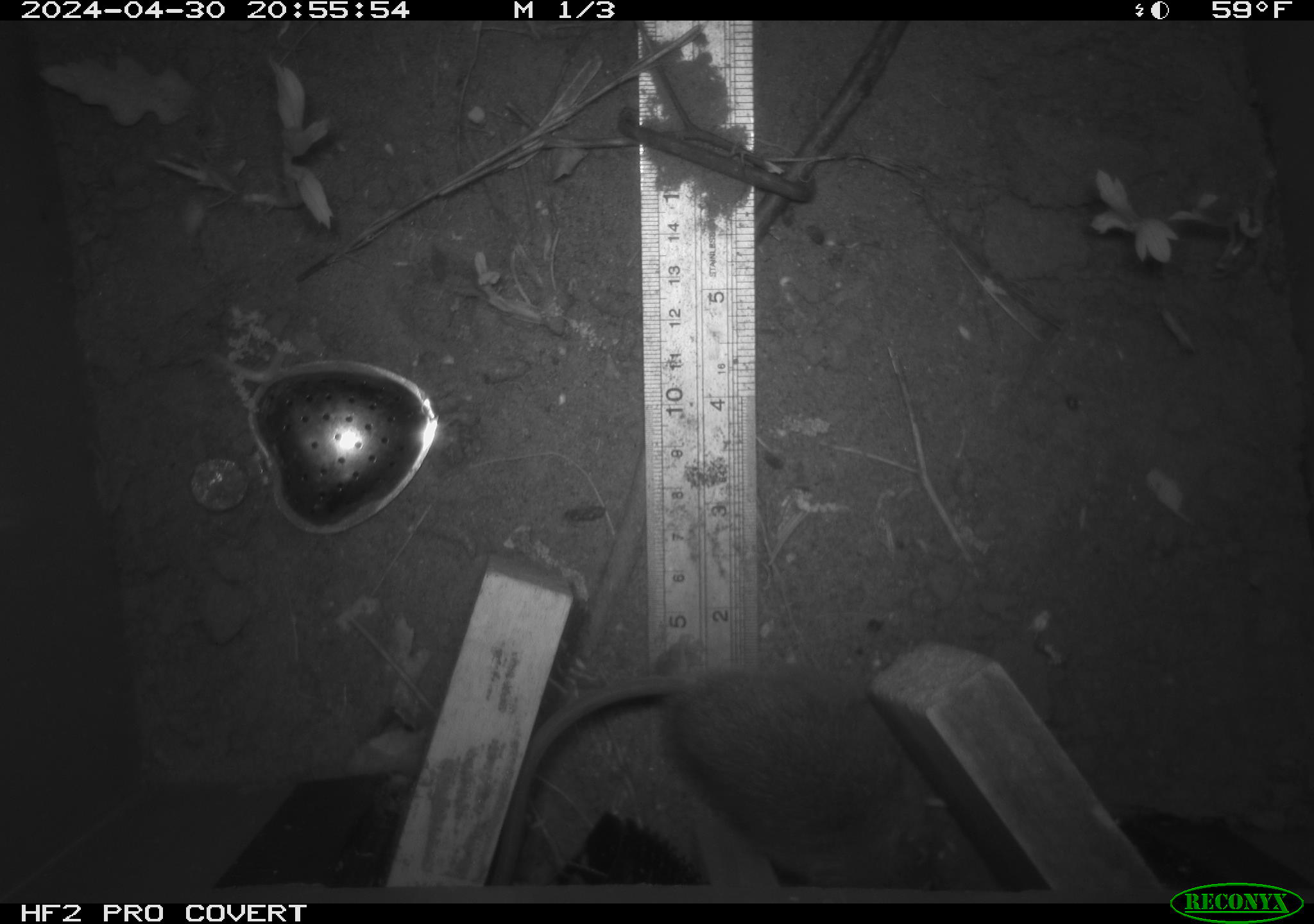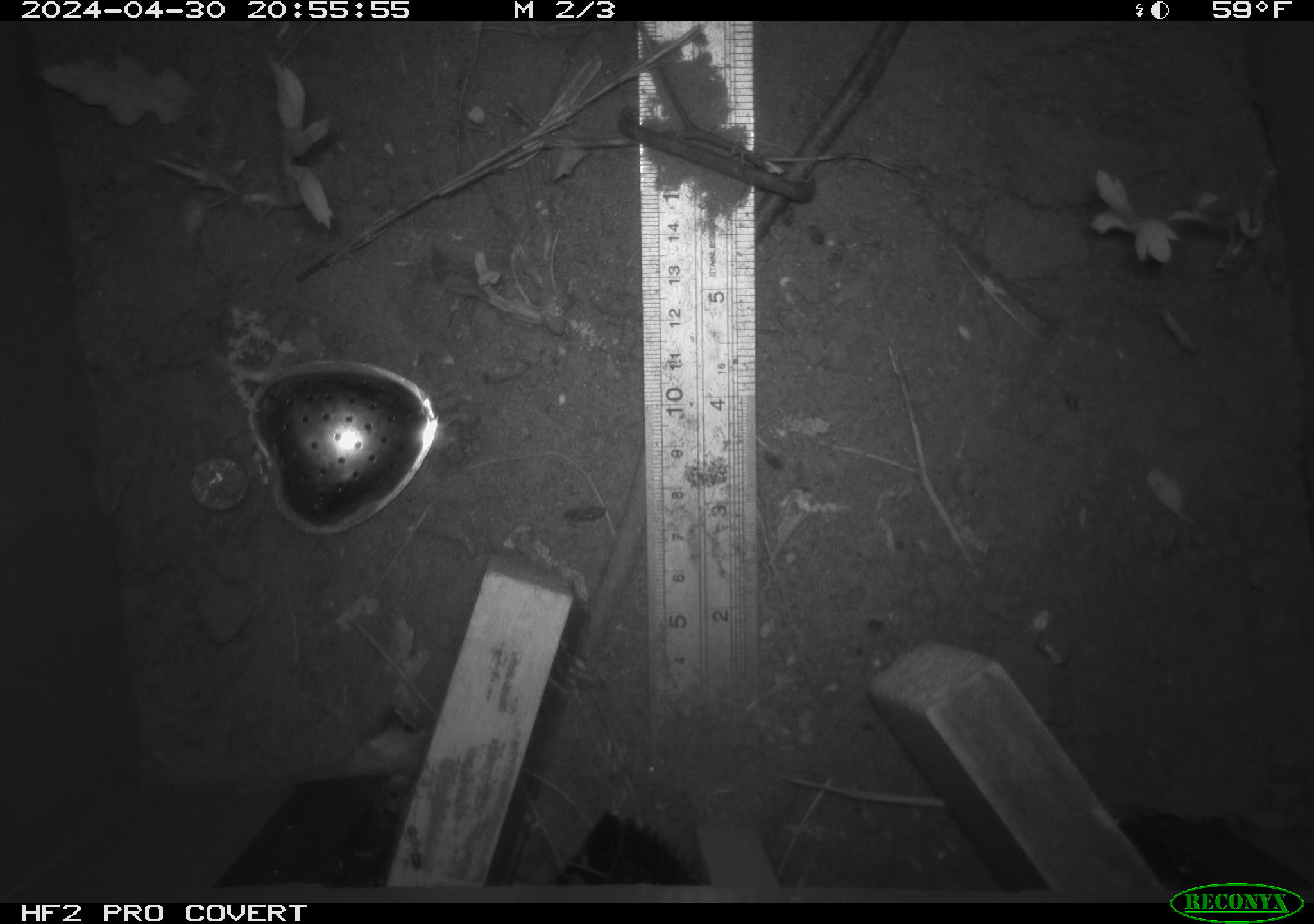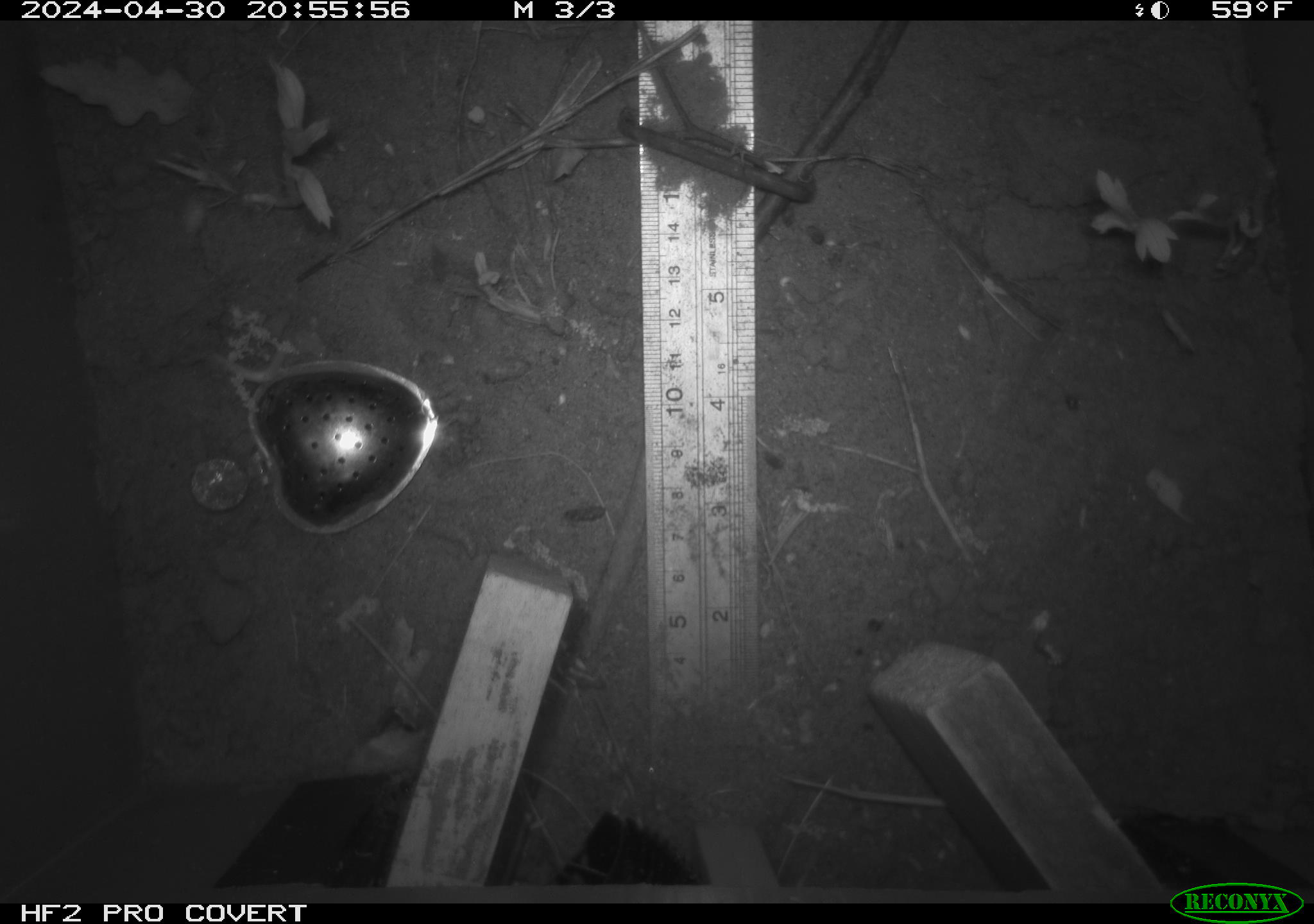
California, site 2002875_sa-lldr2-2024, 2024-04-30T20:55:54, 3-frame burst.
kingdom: Animalia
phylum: Chordata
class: Mammalia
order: Rodentia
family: Muridae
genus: Rattus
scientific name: Rattus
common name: rat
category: rattus species